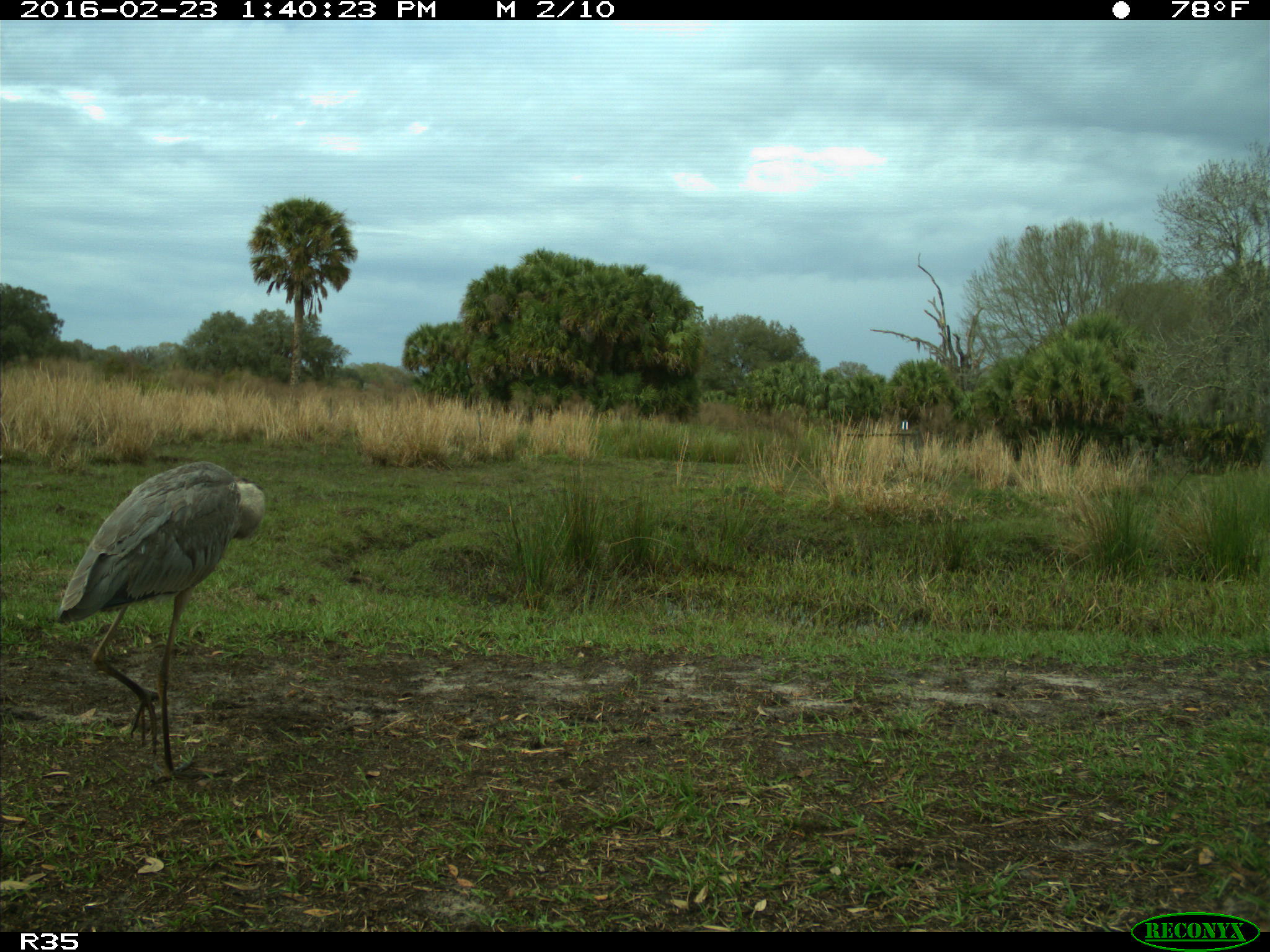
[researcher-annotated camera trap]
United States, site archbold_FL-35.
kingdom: Animalia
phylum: Chordata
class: Aves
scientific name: Aves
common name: birds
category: unidentified bird